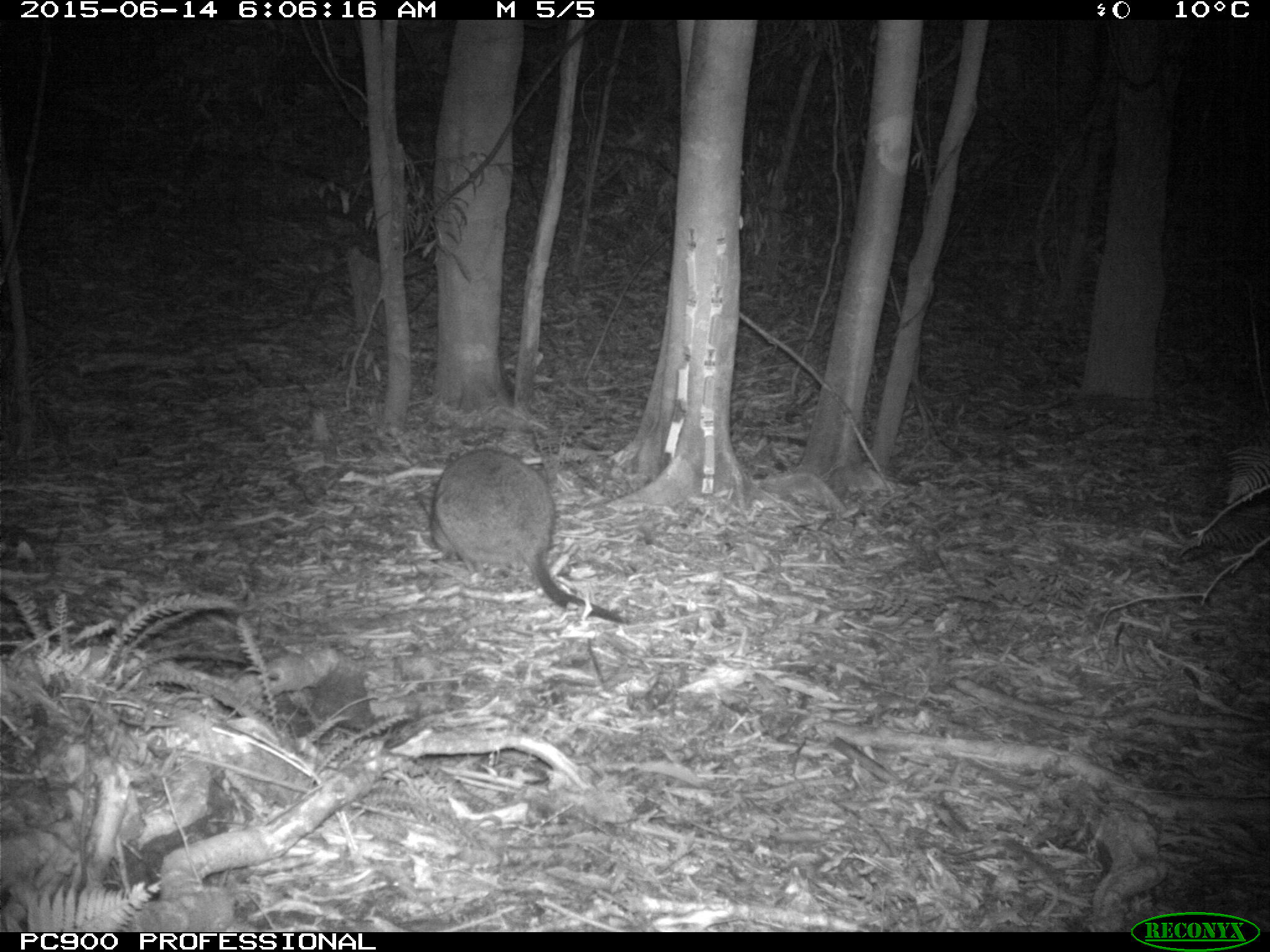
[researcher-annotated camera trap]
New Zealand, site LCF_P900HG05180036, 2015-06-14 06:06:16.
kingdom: Animalia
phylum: Chordata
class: Mammalia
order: Diprotodontia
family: Macropodidae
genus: Notamacropus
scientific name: Notamacropus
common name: wallaby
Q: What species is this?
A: Wallaby (Notamacropus).